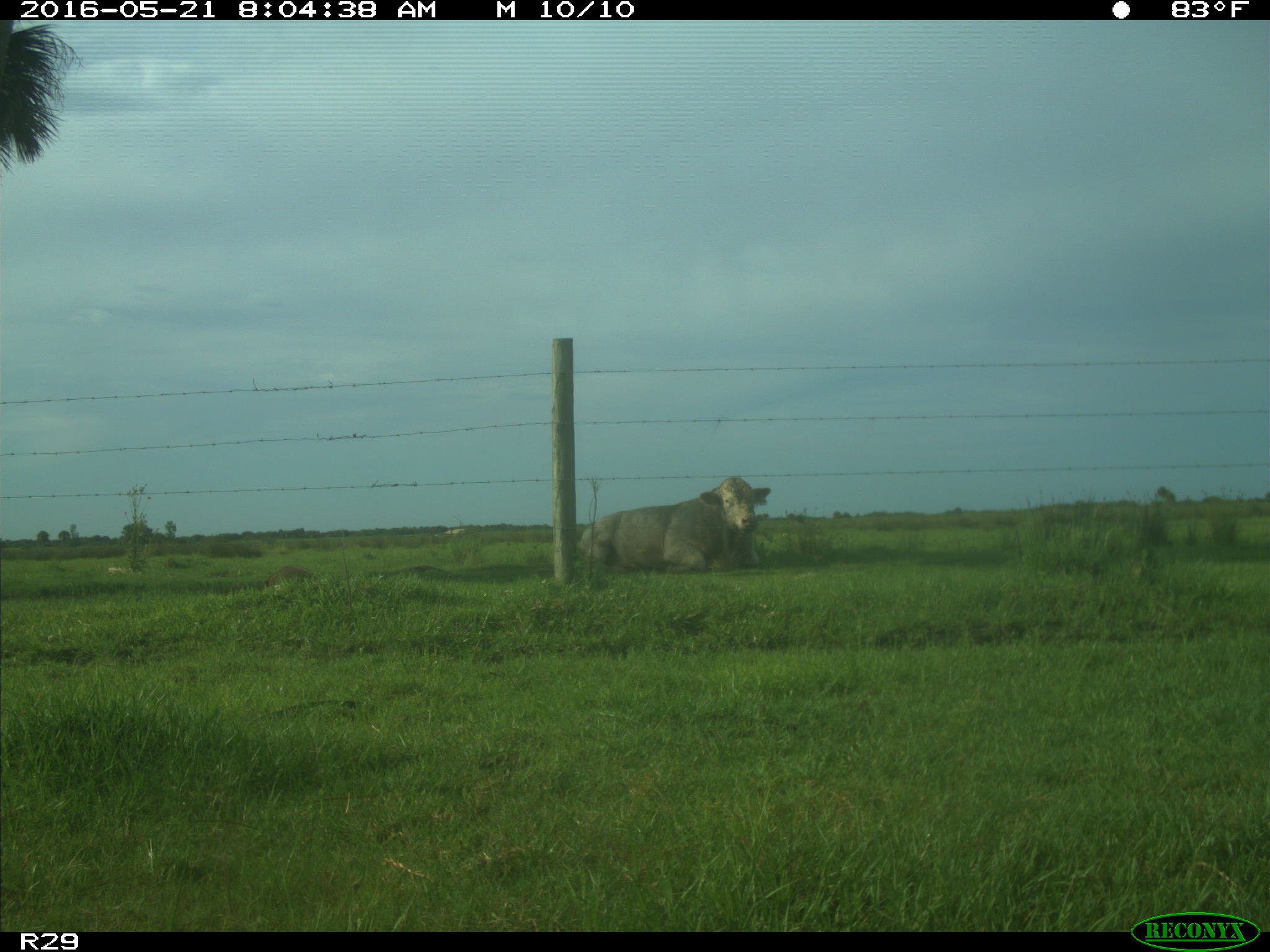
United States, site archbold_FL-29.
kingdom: Animalia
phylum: Chordata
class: Mammalia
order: Artiodactyla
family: Bovidae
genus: Bos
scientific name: Bos taurus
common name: domestic cow